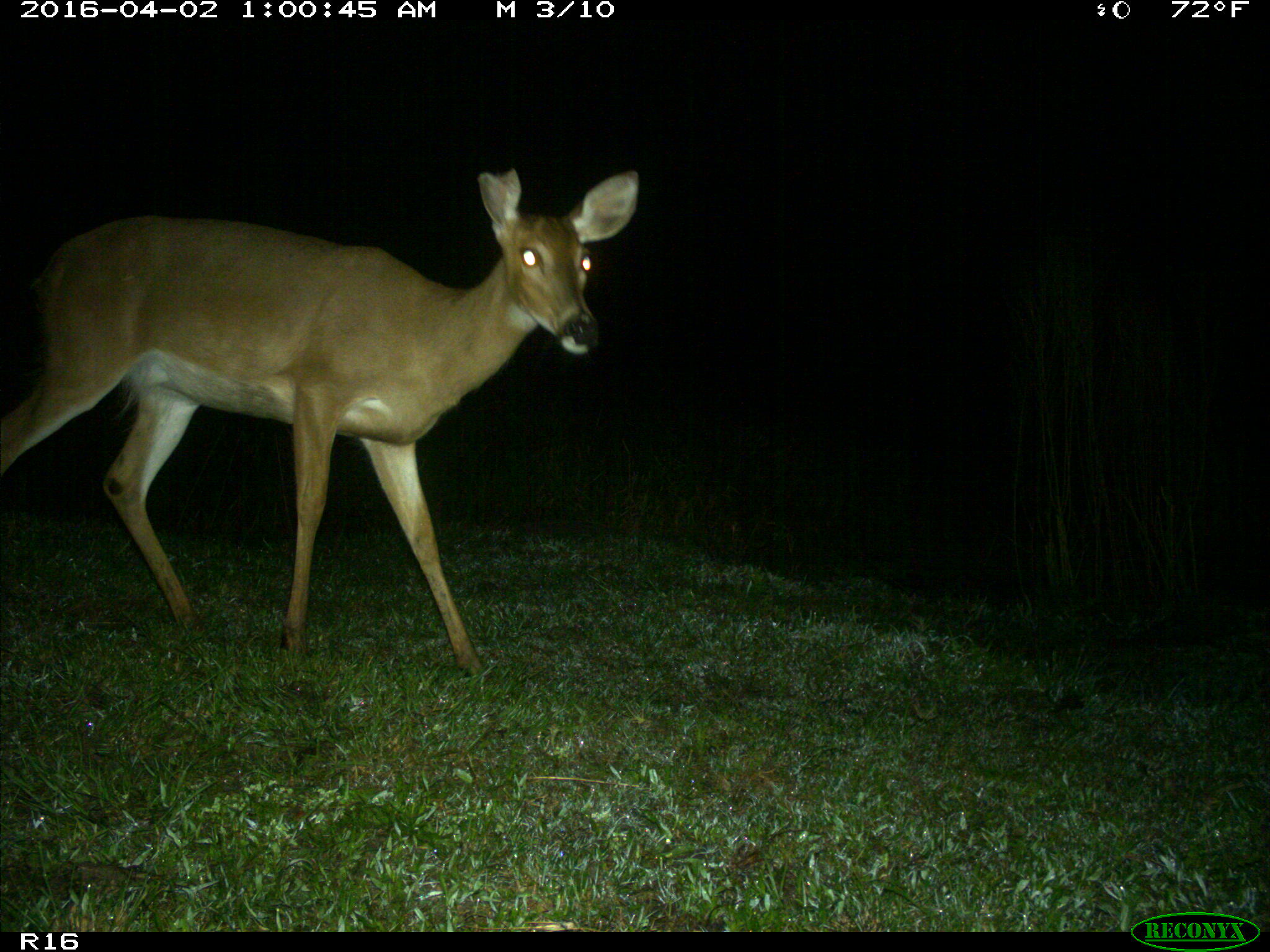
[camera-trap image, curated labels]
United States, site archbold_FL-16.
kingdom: Animalia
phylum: Chordata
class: Mammalia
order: Artiodactyla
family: Cervidae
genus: Odocoileus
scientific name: Odocoileus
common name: deer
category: unidentified deer